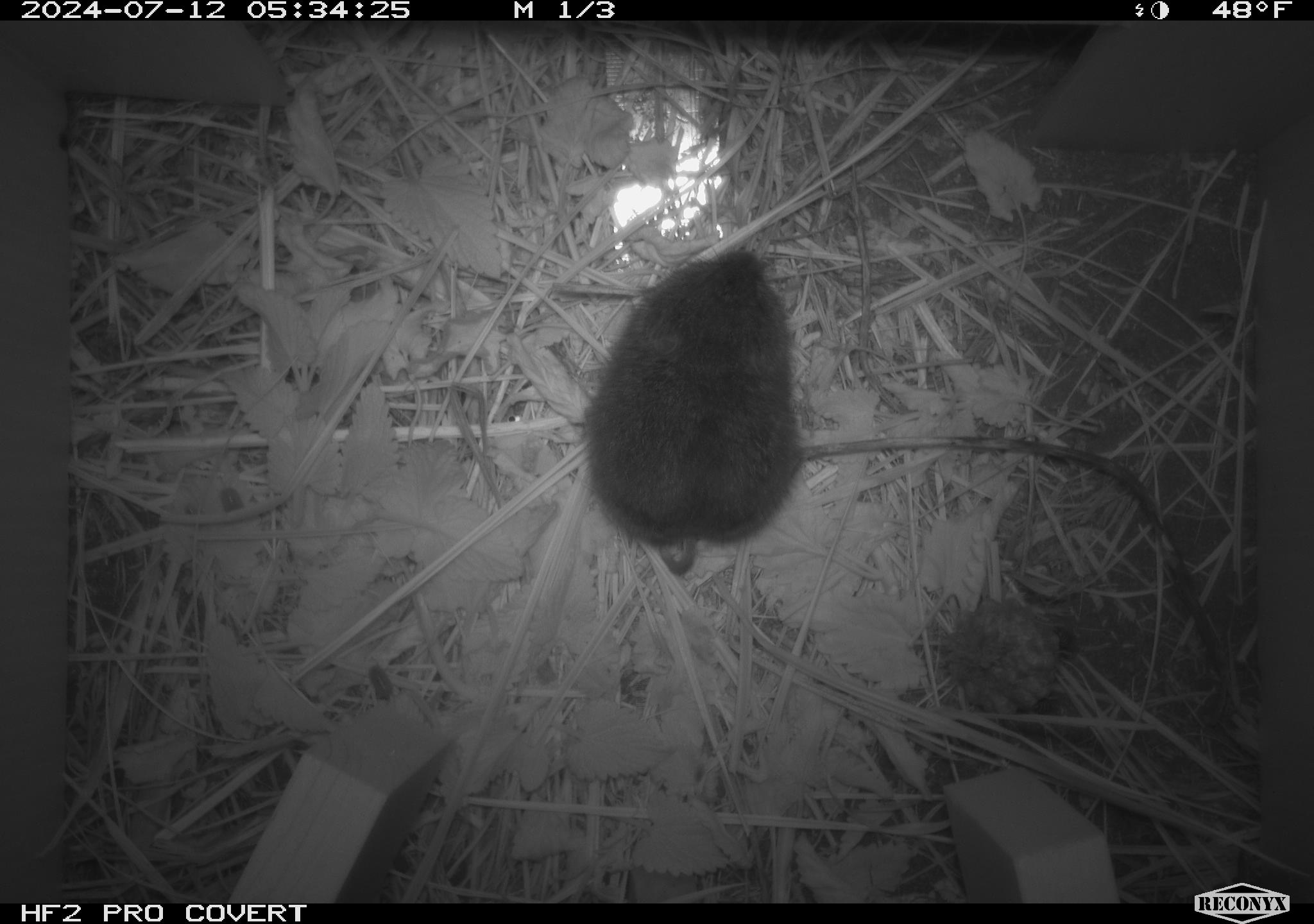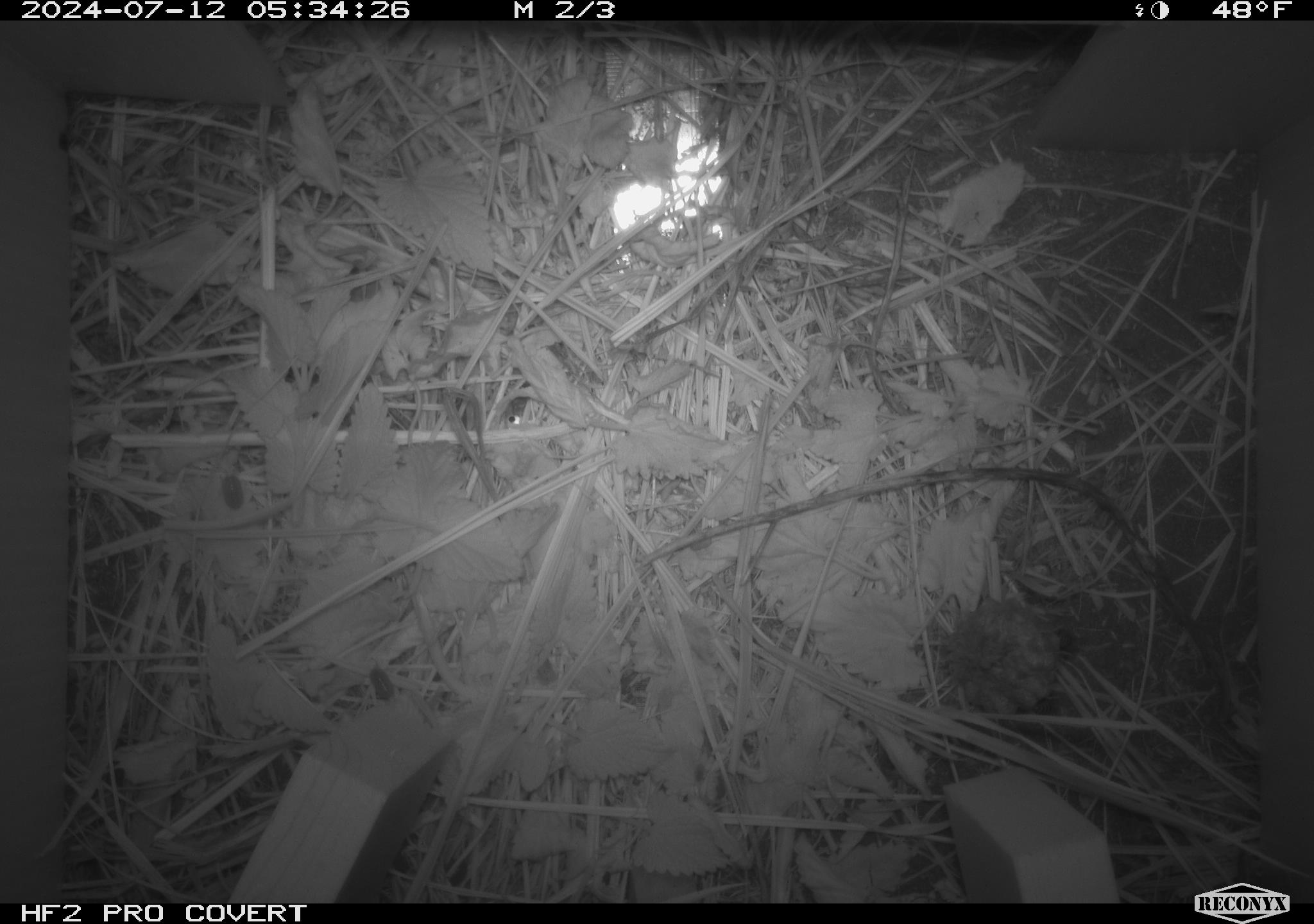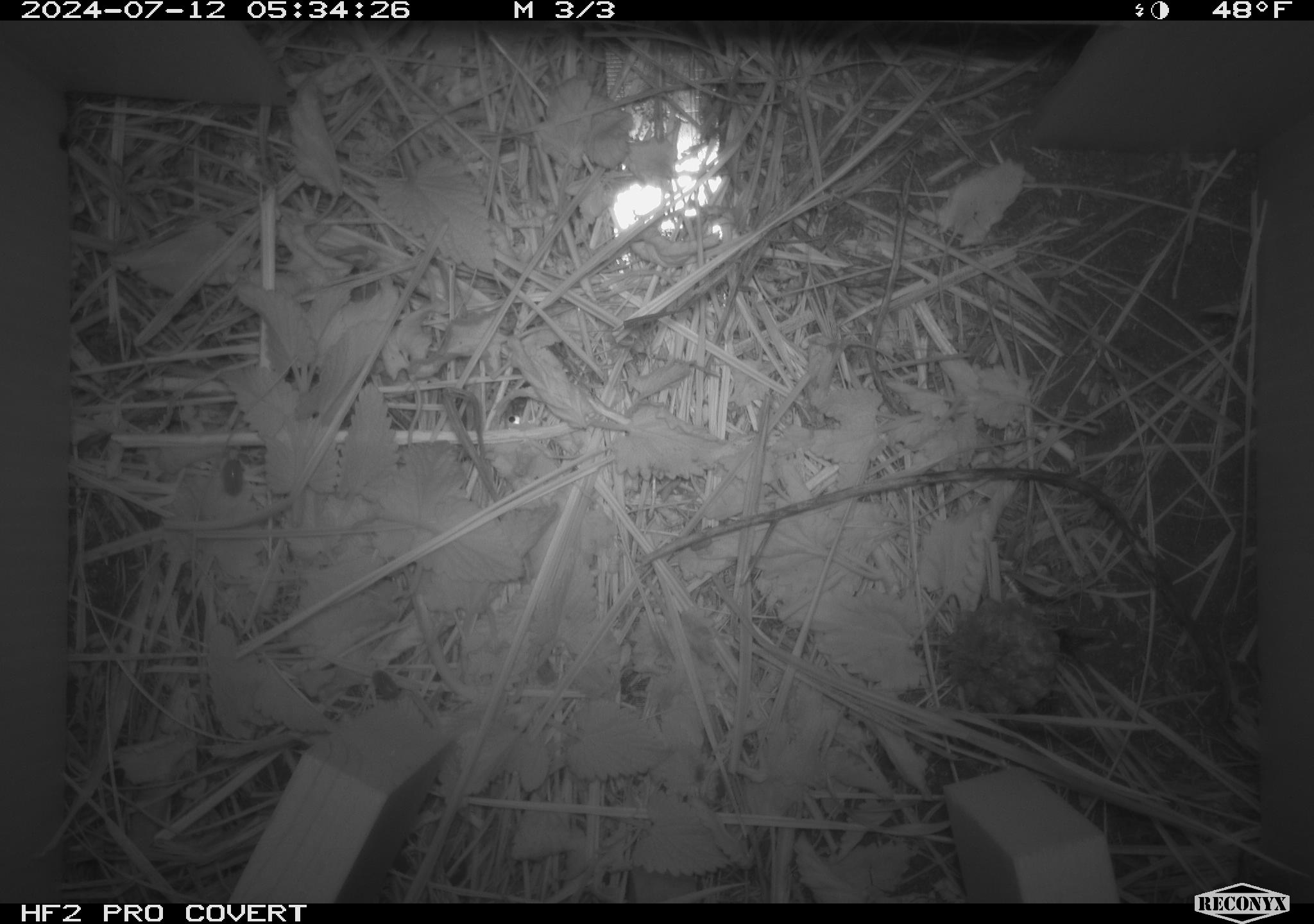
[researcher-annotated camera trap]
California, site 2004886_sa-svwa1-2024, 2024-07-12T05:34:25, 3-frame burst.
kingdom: Animalia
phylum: Chordata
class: Mammalia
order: Rodentia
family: Cricetidae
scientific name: Arvicolinae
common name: voles, lemmings, and muskrats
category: arvicolinae subfamily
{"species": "arvicolinae subfamily (voles, lemmings, and muskrats) (Arvicolinae)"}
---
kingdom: Animalia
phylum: Arthropoda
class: Malacostraca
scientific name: Malacostraca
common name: amphipods, crabs, isopods, krill, lobsters and shrimps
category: malacostracan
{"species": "malacostracan (amphipods, crabs, isopods, krill, lobsters and shrimps) (Malacostraca)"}